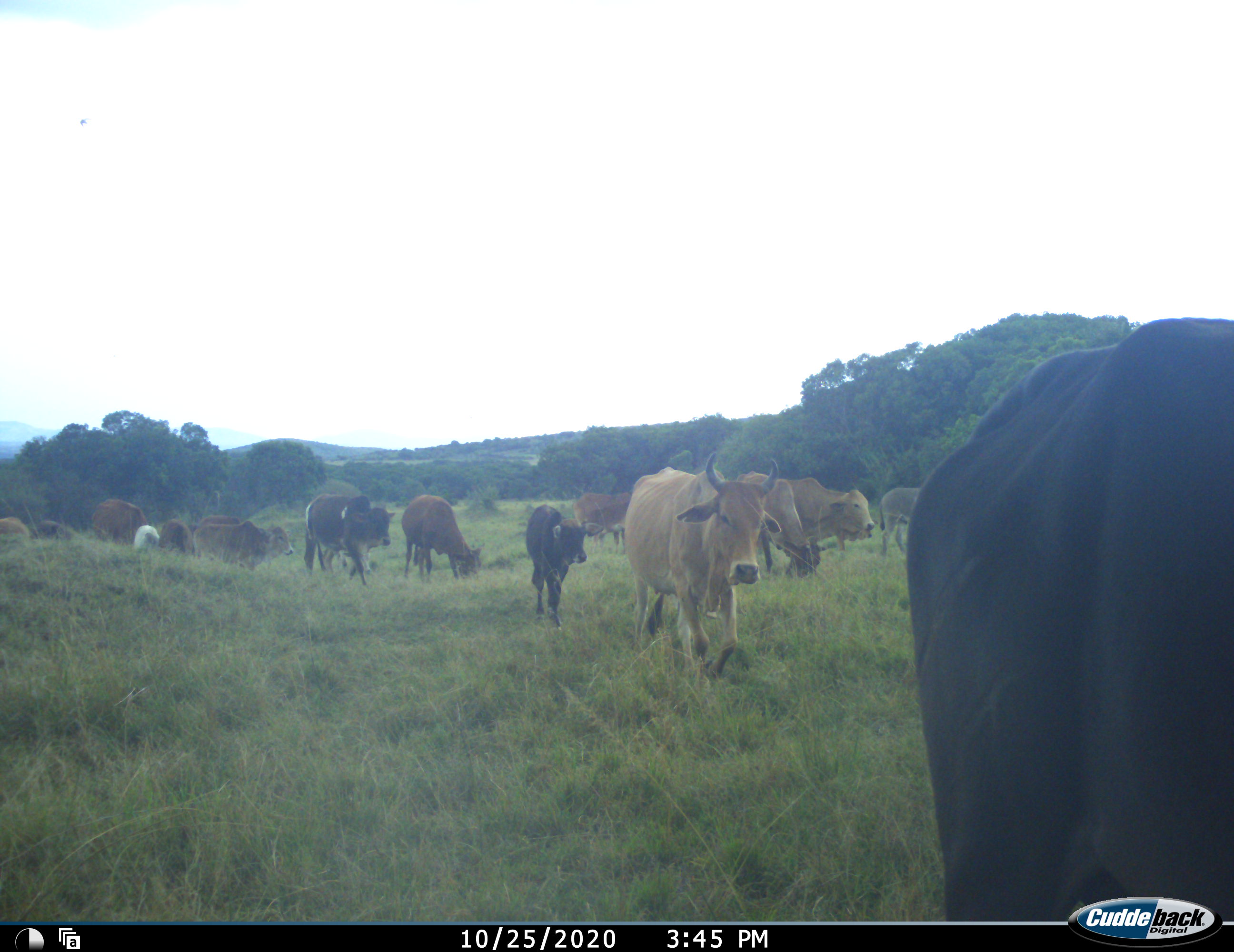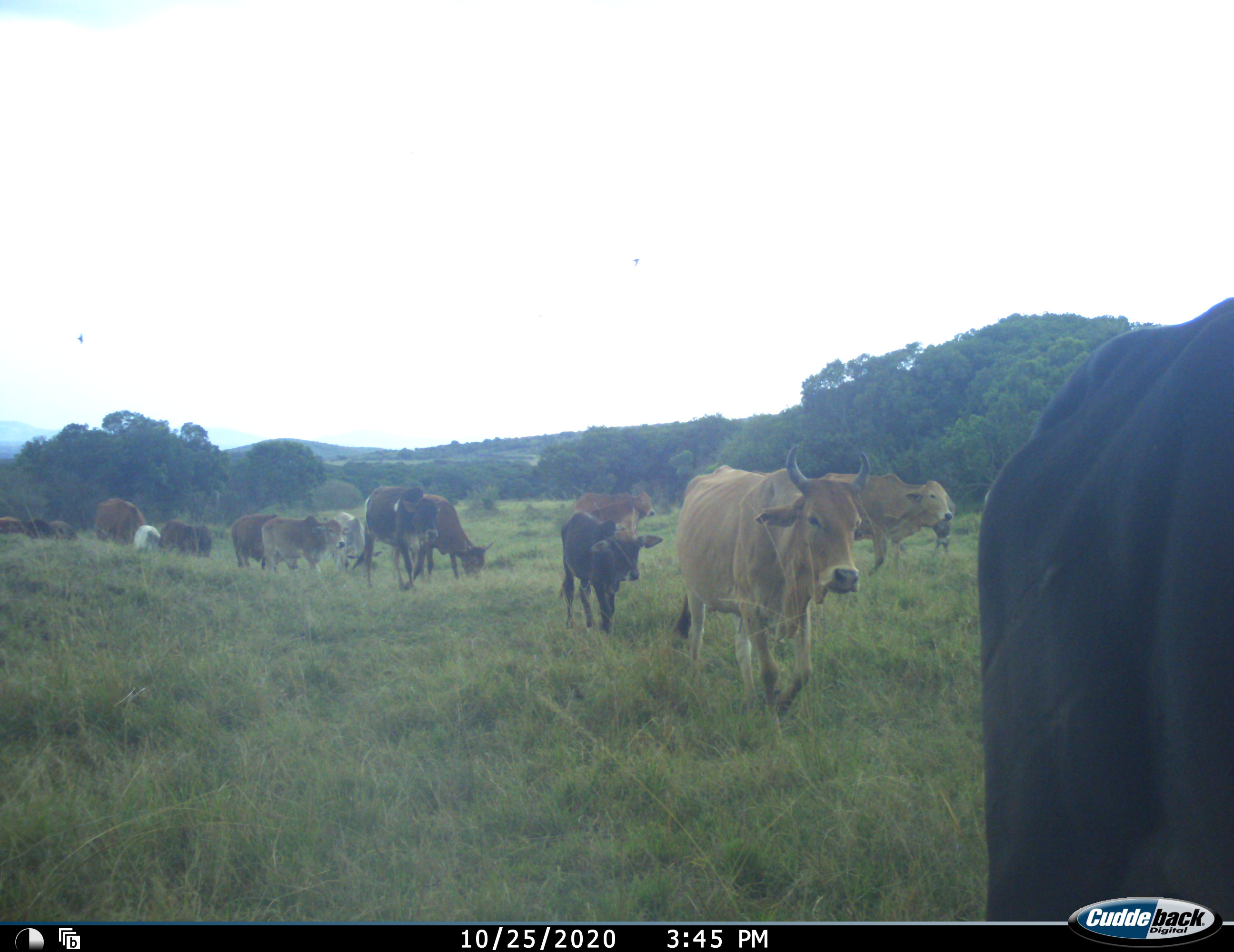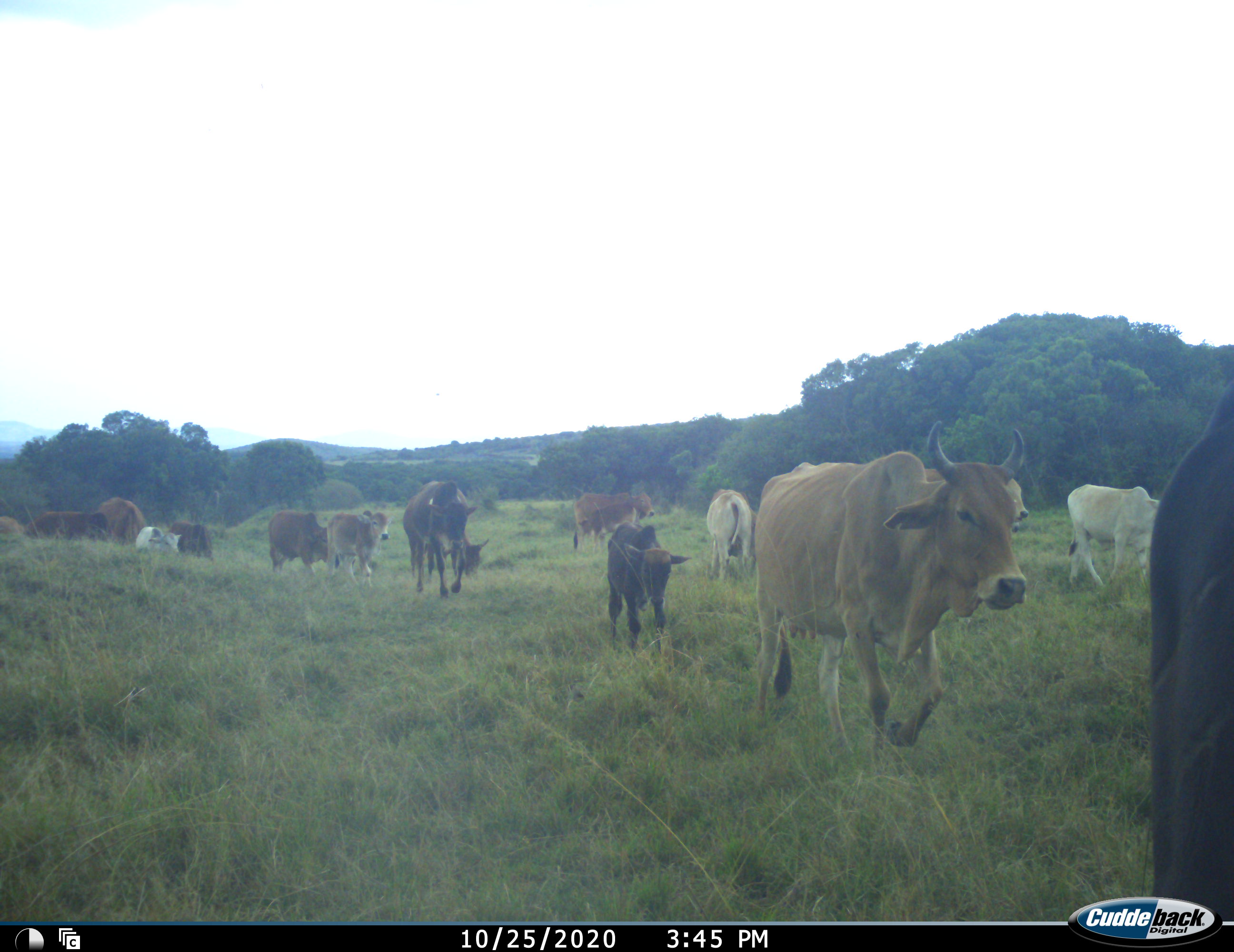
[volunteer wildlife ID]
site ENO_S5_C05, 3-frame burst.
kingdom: Animalia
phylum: Chordata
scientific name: Vertebrata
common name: domestic animal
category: domesticanimal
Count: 11-50.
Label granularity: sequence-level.